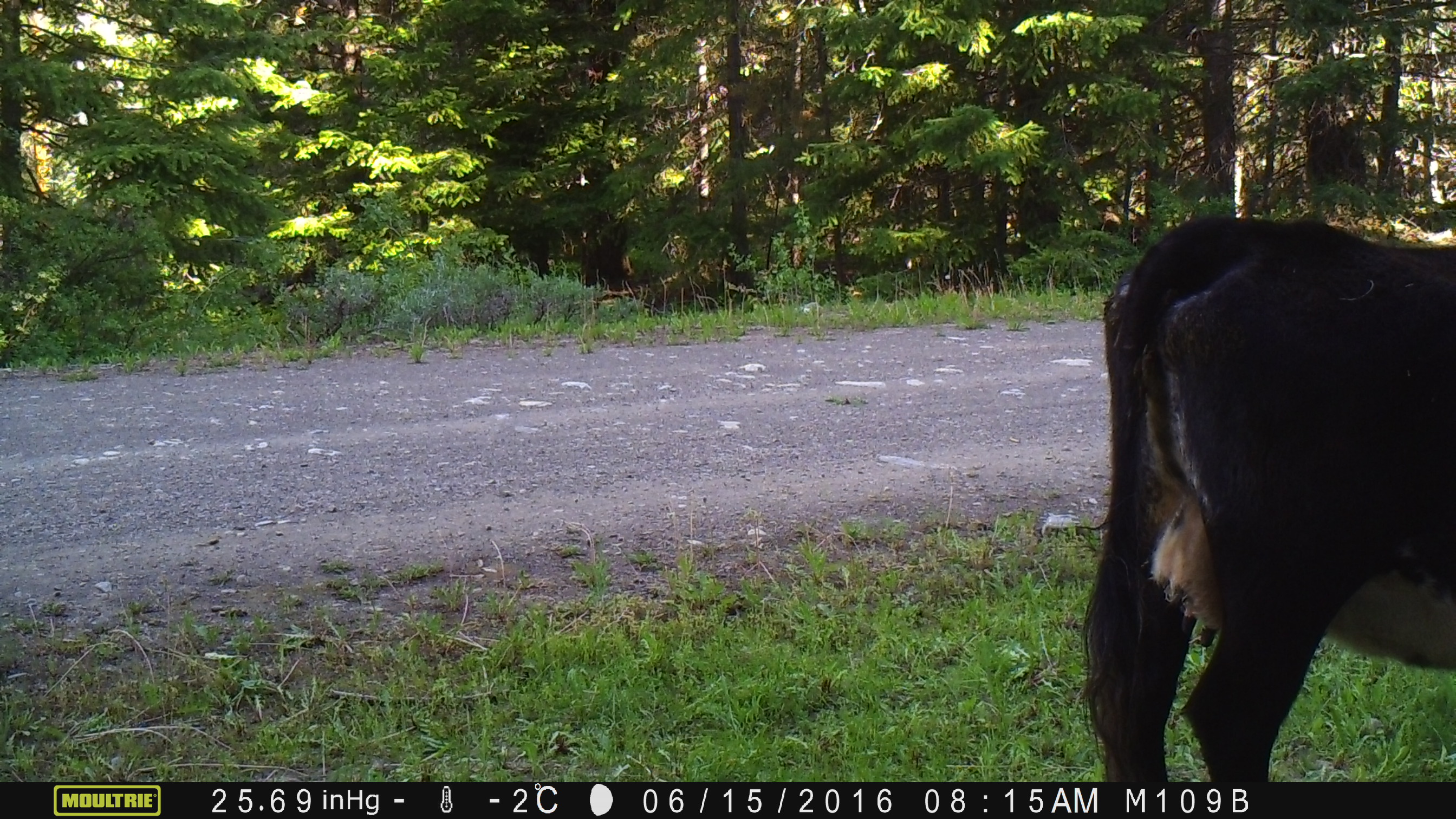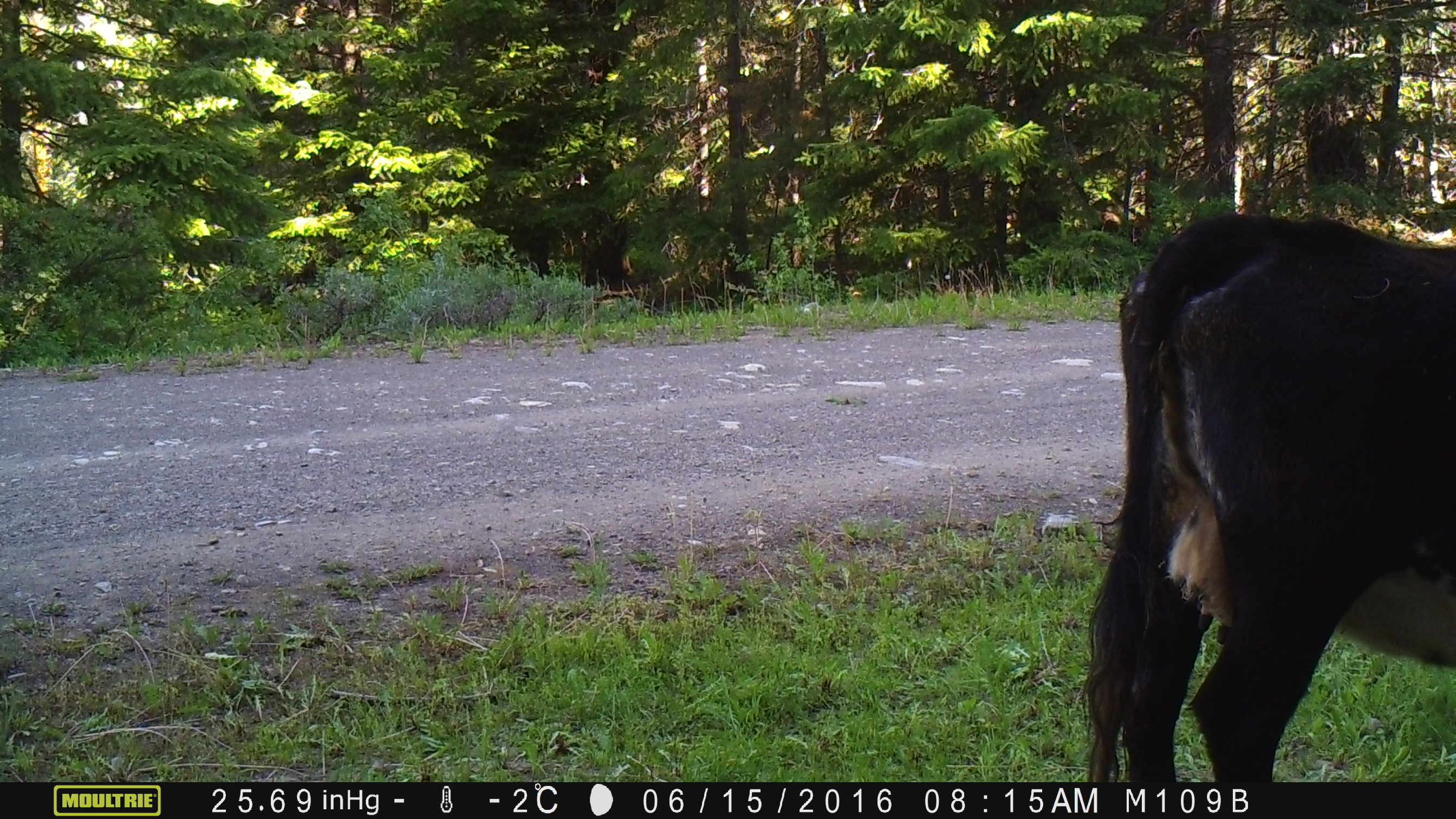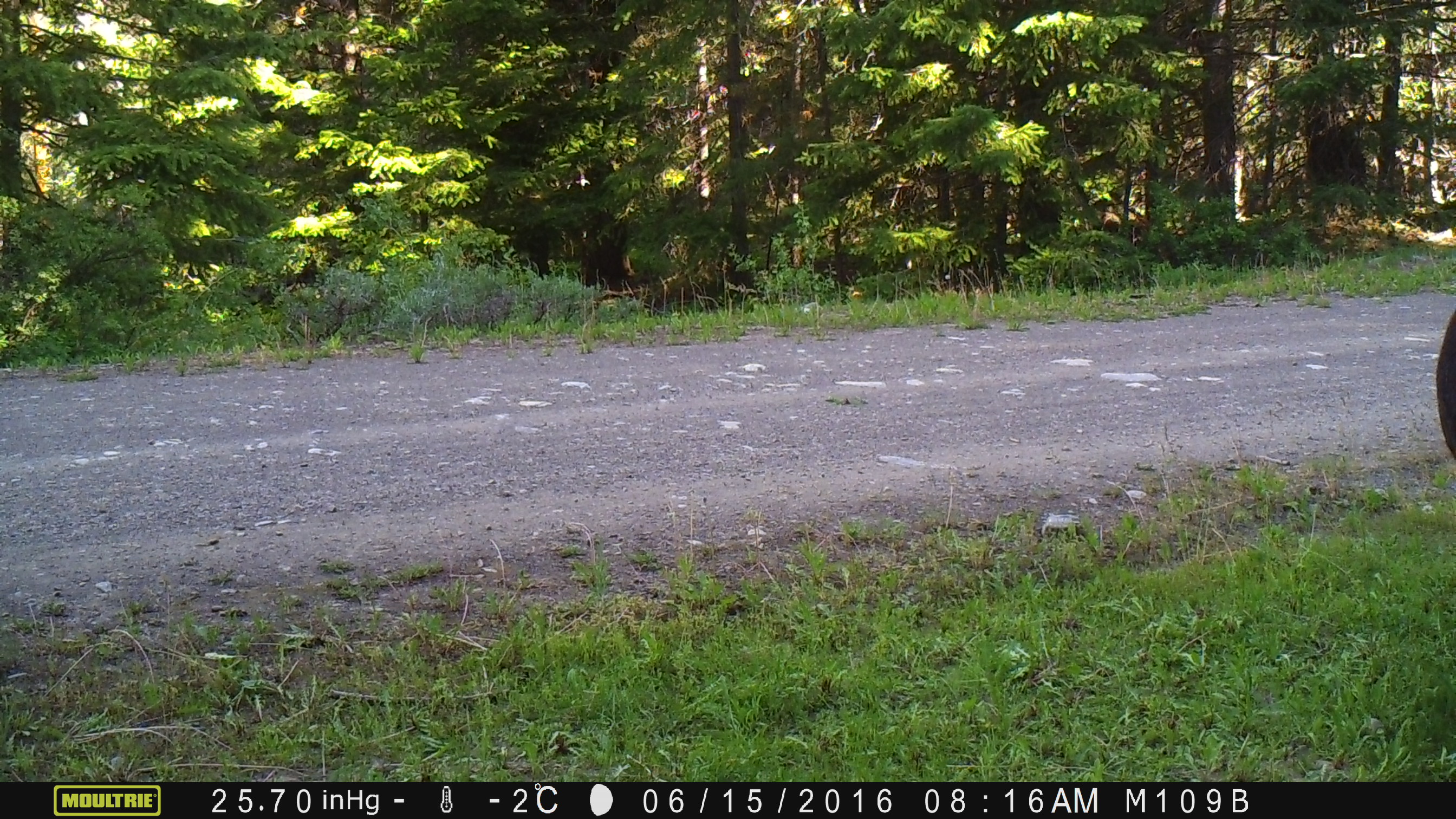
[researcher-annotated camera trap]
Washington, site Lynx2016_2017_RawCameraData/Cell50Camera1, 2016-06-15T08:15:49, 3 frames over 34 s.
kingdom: Animalia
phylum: Chordata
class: Mammalia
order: Artiodactyla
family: Bovidae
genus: Bos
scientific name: Bos taurus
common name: domestic cattle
Domestic cattle (Bos taurus). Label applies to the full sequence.